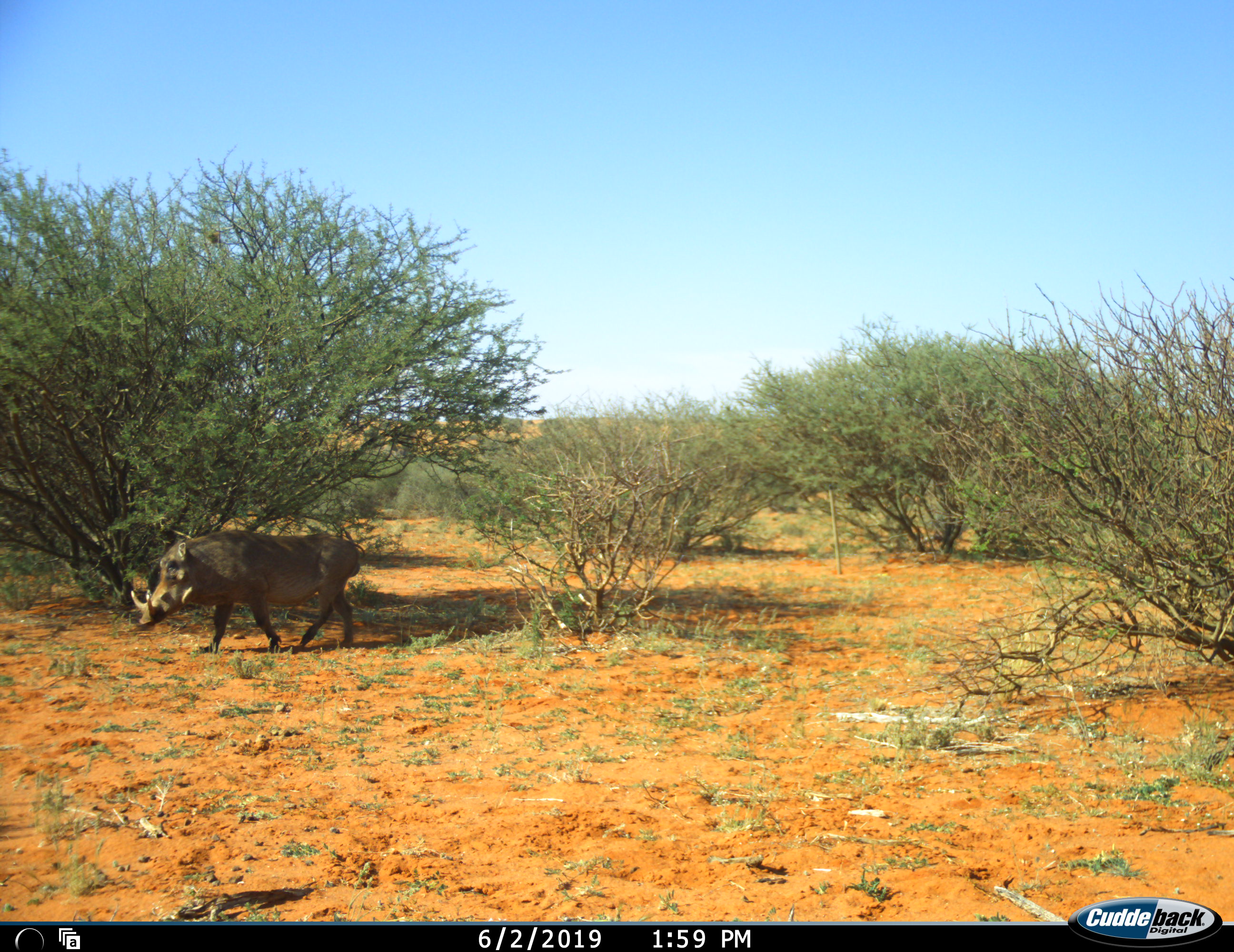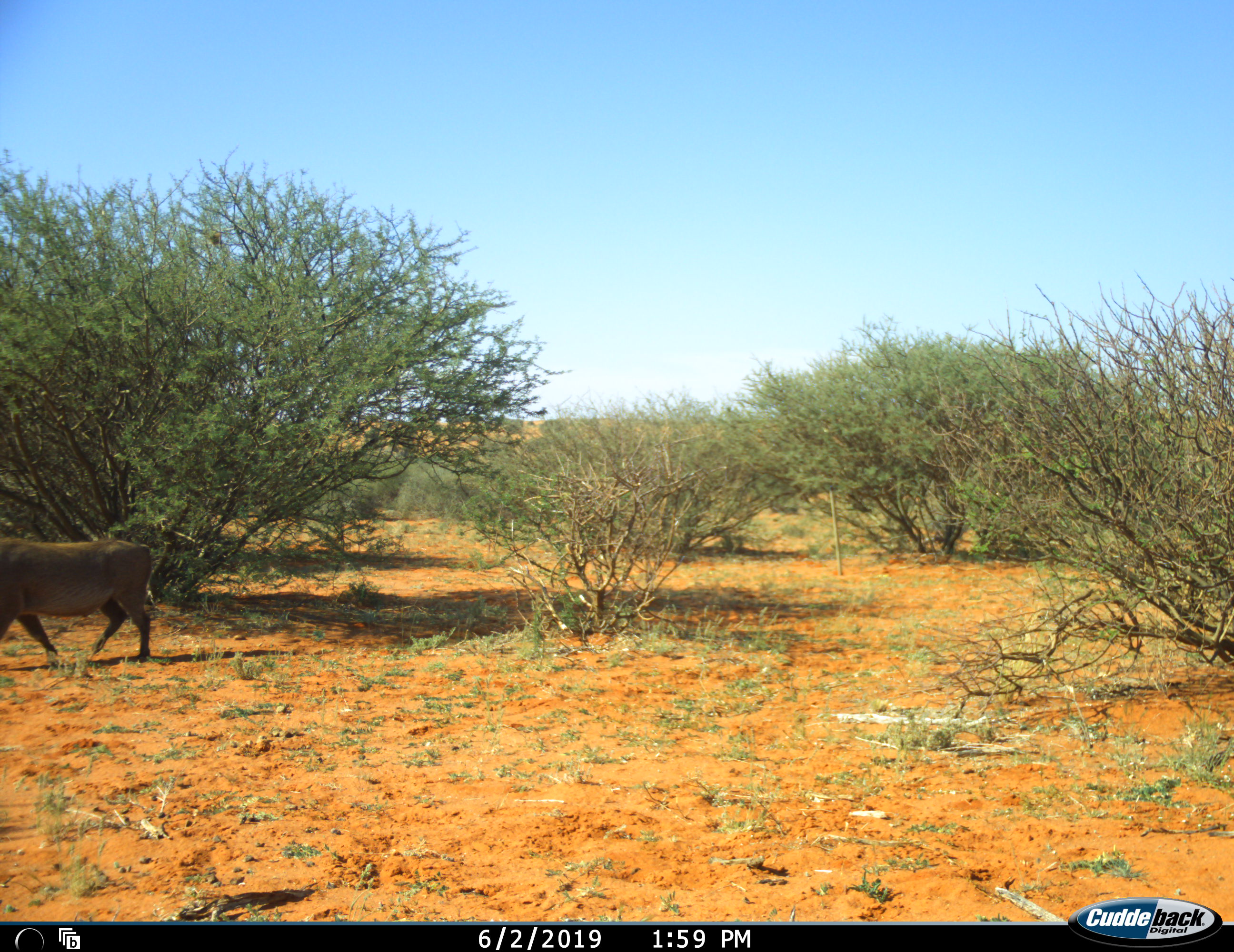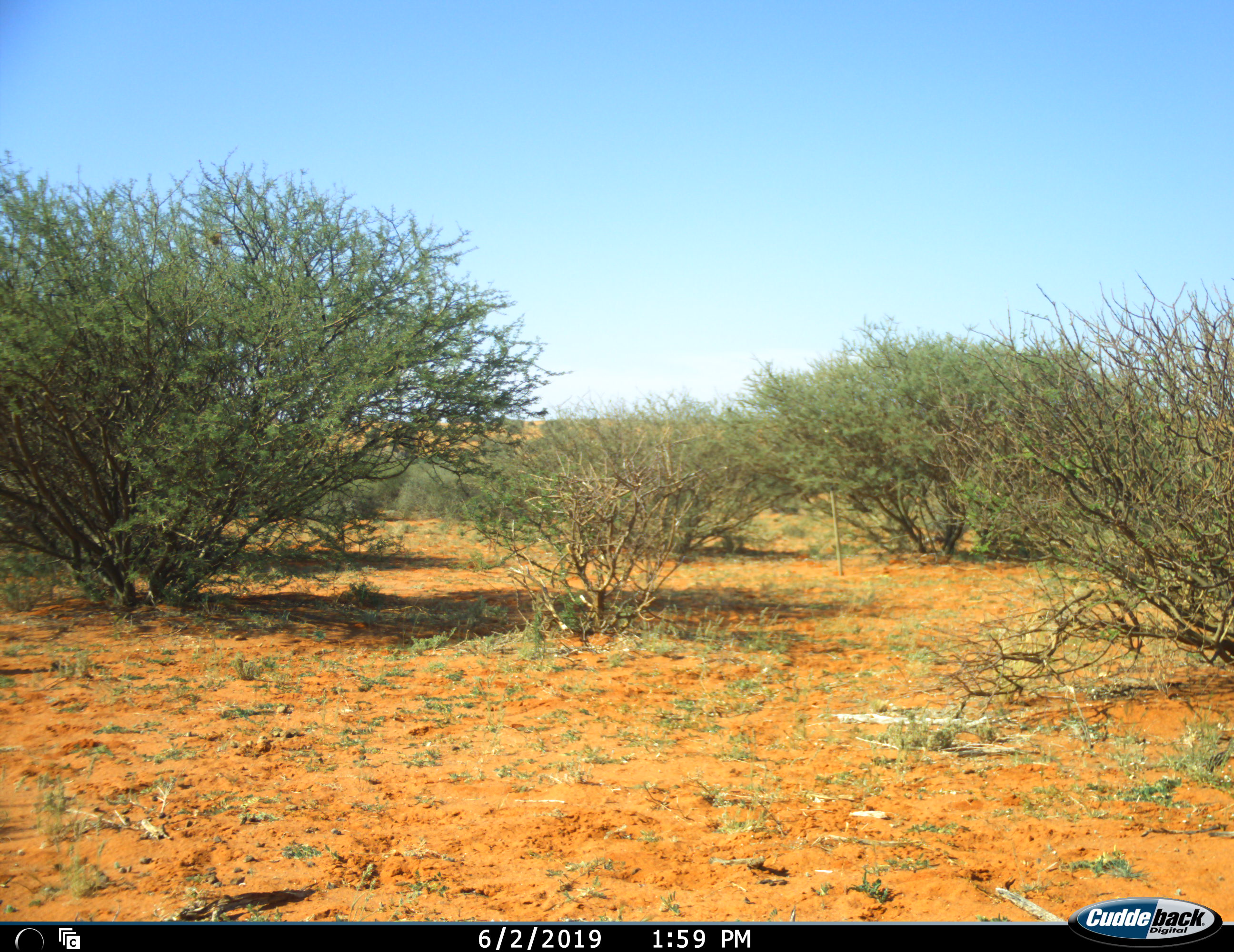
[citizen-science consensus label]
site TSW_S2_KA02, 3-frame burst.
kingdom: Animalia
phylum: Chordata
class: Mammalia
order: Artiodactyla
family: Suidae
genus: Phacochoerus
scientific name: Phacochoerus africanus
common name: warthog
Warthog (Phacochoerus africanus), count 1. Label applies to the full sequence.